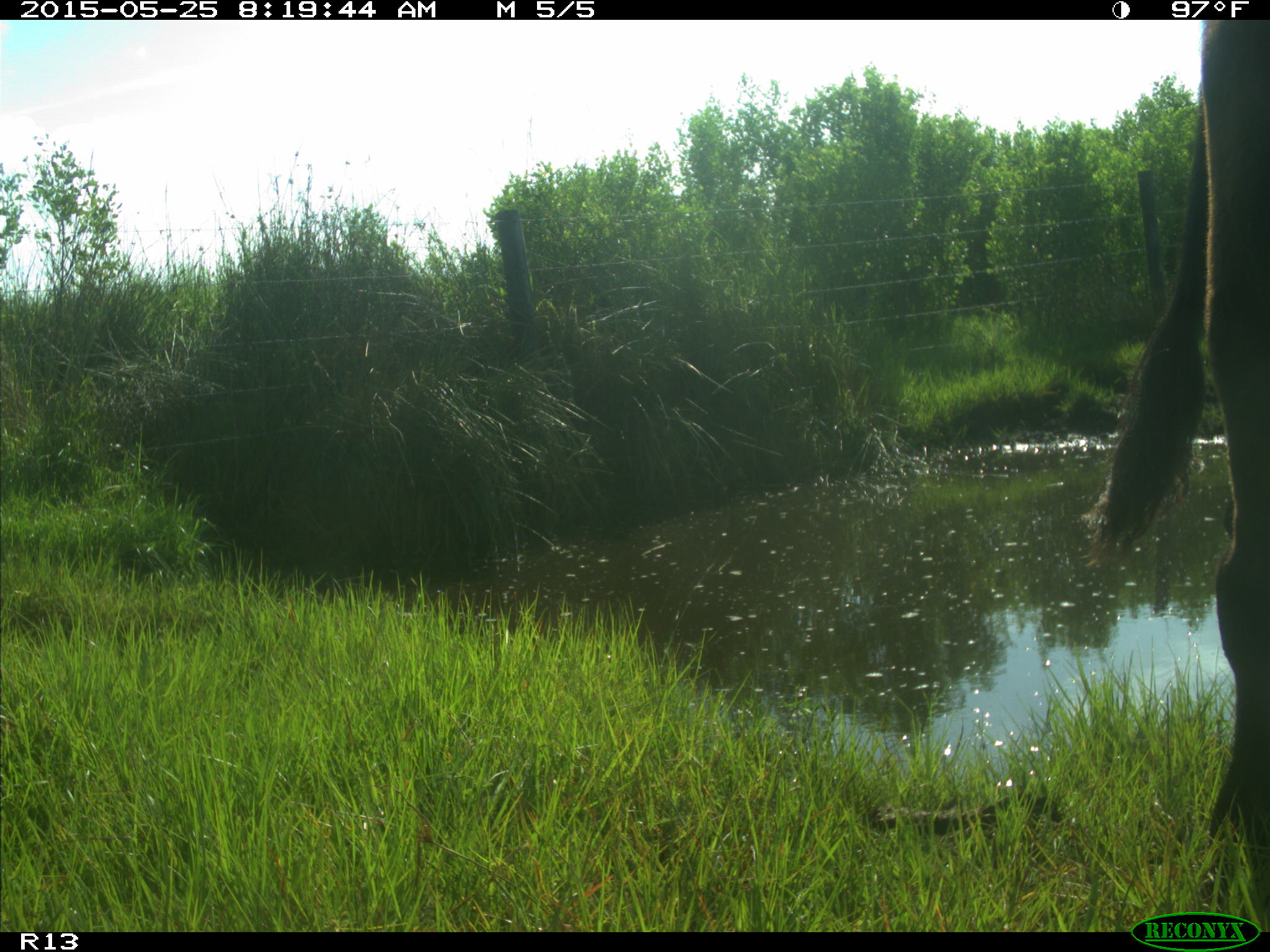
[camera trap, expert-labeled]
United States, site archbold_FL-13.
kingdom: Animalia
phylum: Chordata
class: Mammalia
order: Artiodactyla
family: Bovidae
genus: Bos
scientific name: Bos taurus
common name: domestic cow